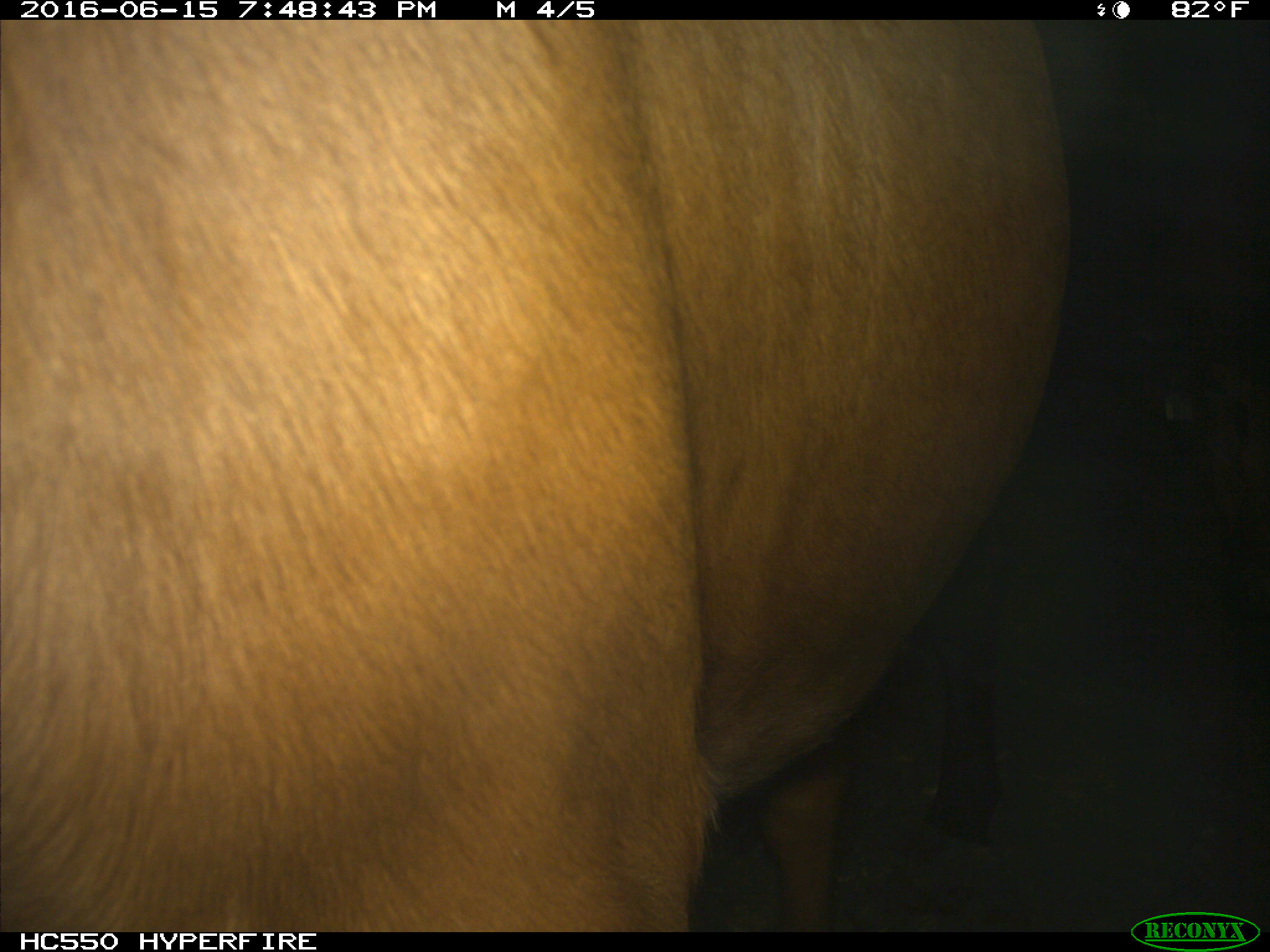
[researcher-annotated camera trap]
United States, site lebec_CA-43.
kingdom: Animalia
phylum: Chordata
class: Mammalia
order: Artiodactyla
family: Bovidae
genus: Bos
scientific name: Bos taurus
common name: domestic cow